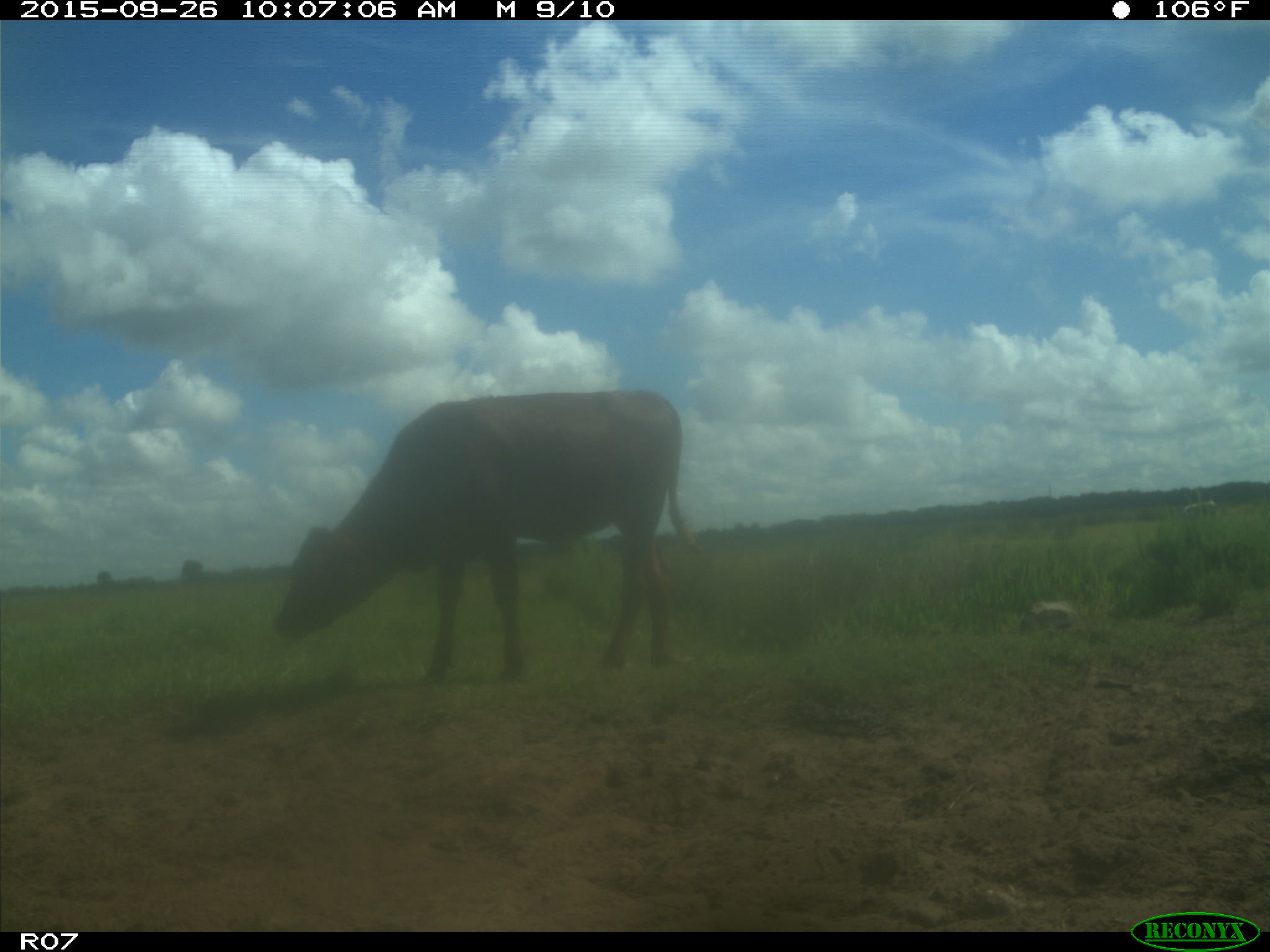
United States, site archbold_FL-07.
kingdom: Animalia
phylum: Chordata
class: Mammalia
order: Artiodactyla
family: Bovidae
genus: Bos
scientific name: Bos taurus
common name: domestic cow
Bos taurus (domestic cow).